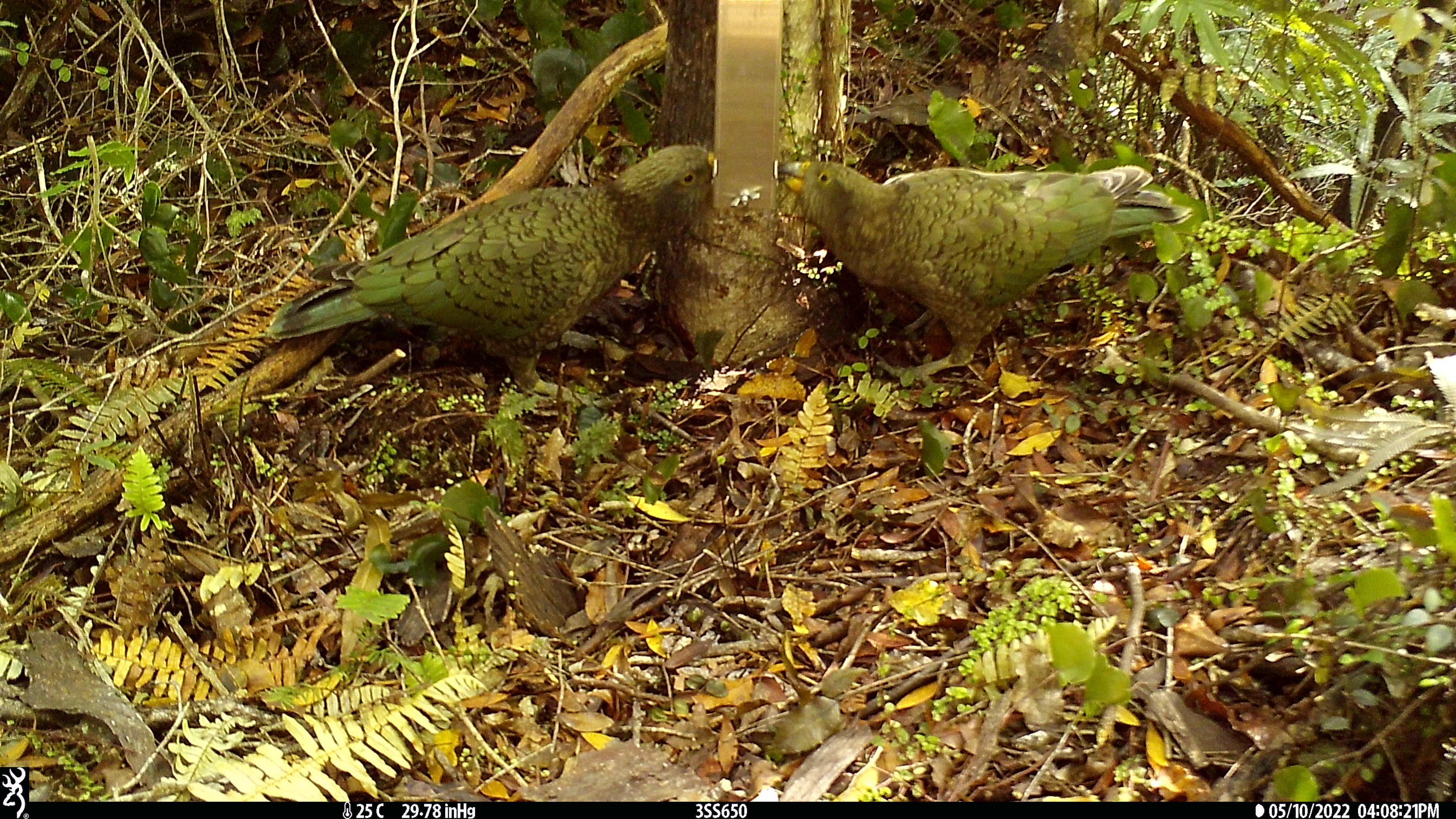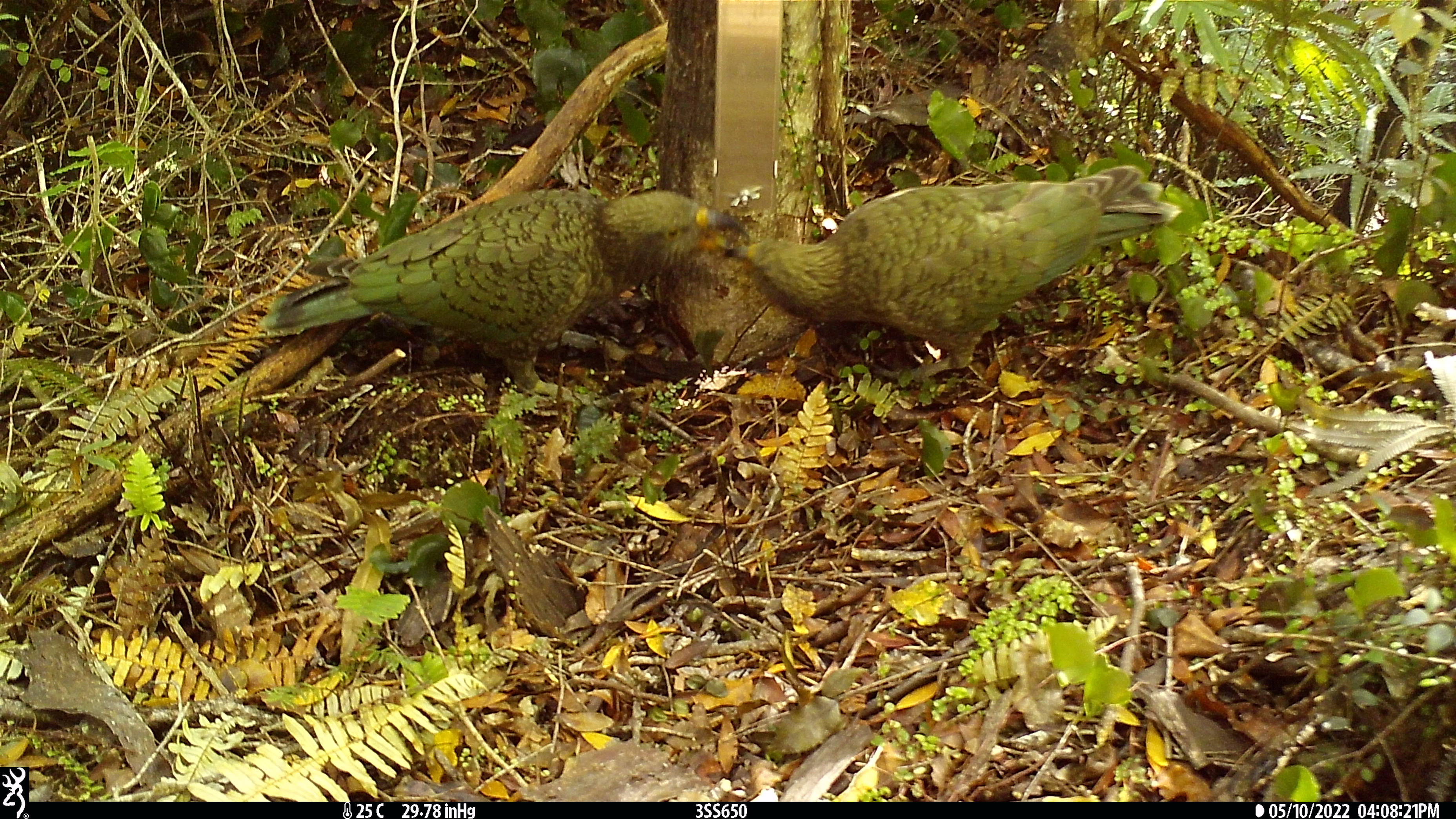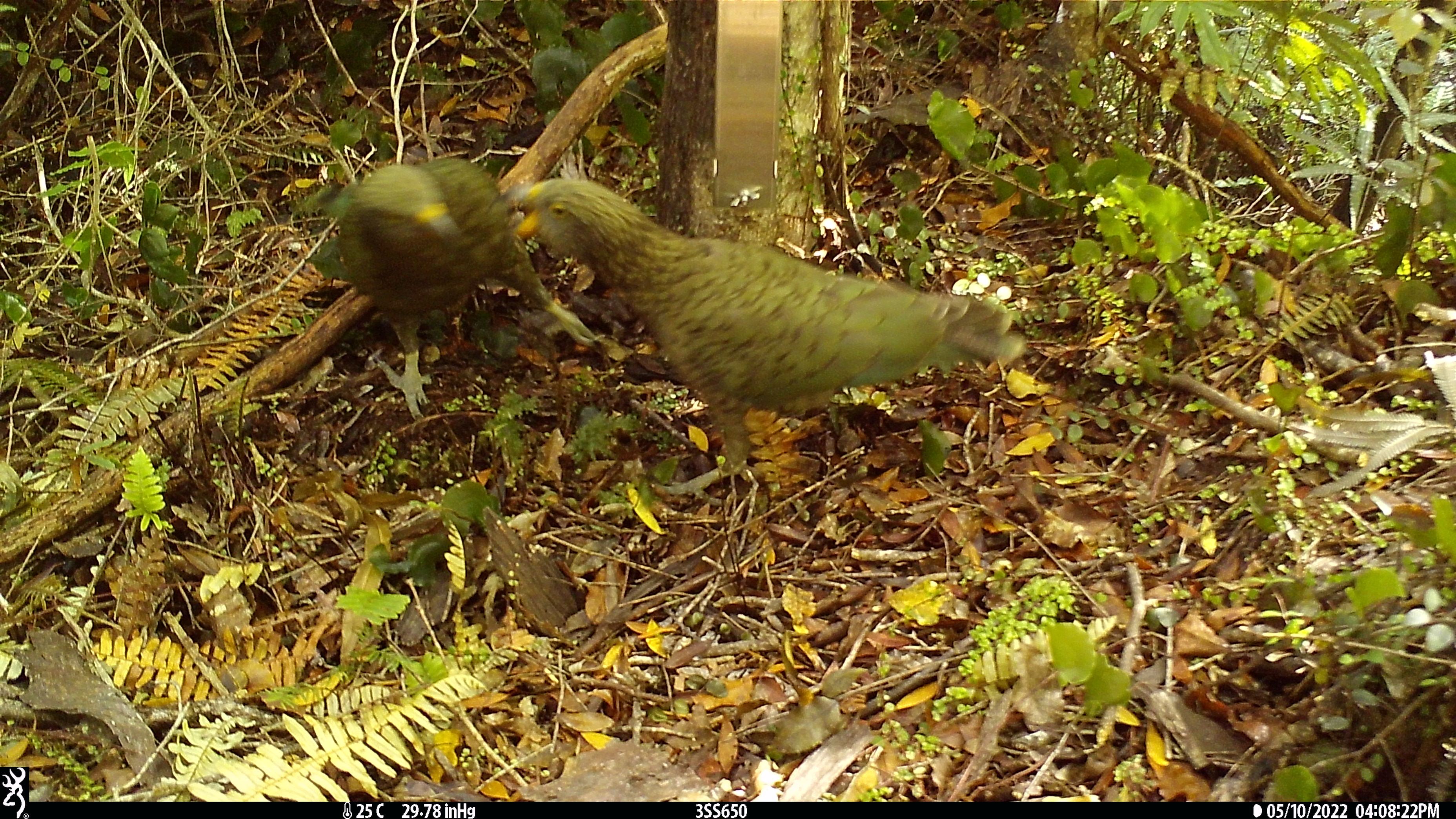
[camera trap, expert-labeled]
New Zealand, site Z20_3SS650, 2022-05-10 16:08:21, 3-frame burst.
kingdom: Animalia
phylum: Chordata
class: Aves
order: Psittaciformes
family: Strigopidae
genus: Nestor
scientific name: Nestor notabilis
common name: kea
Kea (Nestor notabilis).